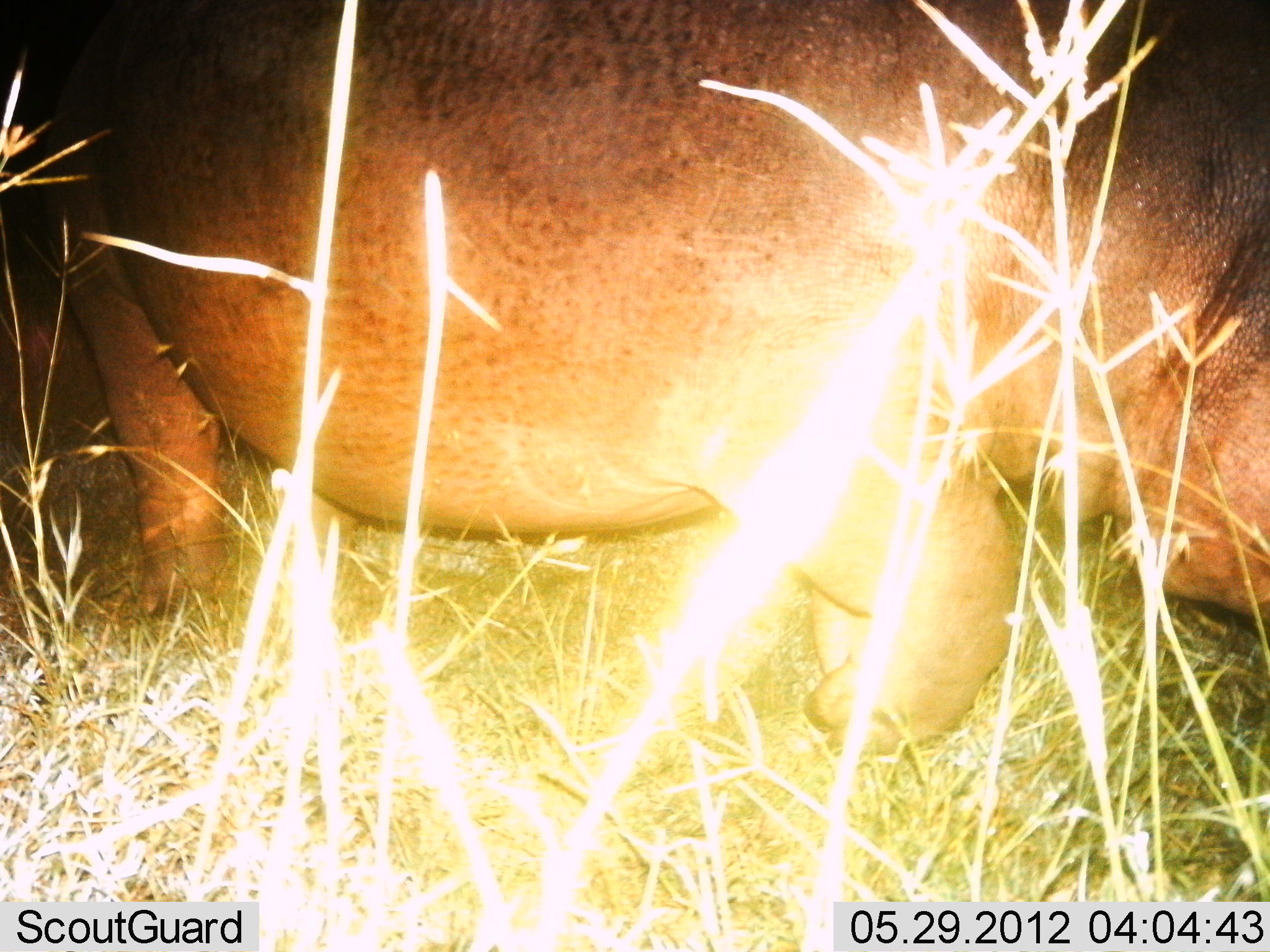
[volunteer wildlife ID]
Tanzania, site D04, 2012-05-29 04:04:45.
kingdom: Animalia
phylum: Chordata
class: Mammalia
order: Artiodactyla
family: Hippopotamidae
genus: Hippopotamus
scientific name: Hippopotamus amphibius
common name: hippopotamus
Hippopotamus (Hippopotamus amphibius), count 1. Behavior (volunteer vote fractions): standing 0%, resting 0%, moving 100%, interacting 0%. Young present (vote fraction): 0%. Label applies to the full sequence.